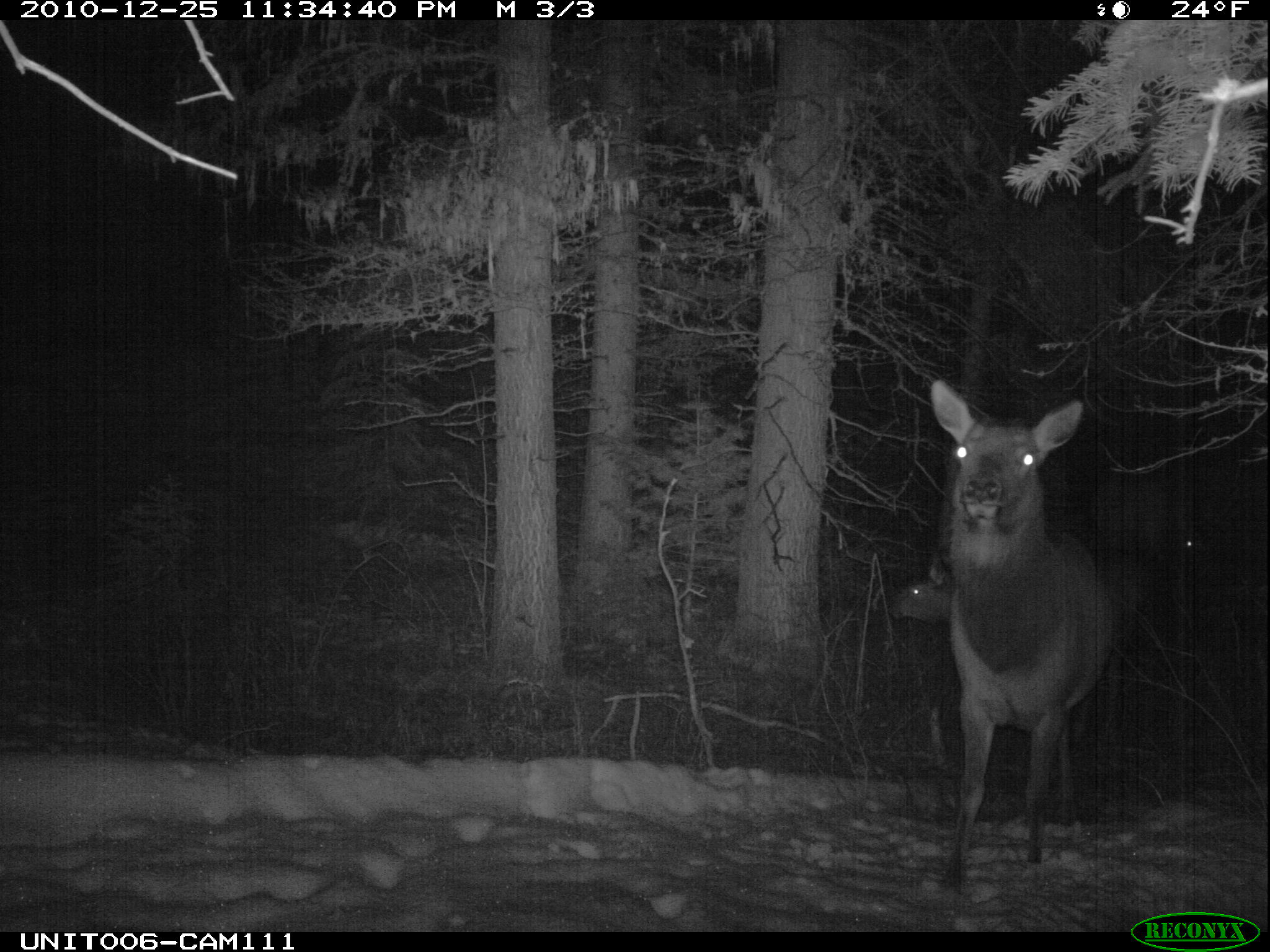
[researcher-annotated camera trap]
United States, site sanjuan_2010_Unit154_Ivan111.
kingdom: Animalia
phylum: Chordata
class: Mammalia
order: Artiodactyla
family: Cervidae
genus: Cervus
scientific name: Cervus elaphus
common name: red deer